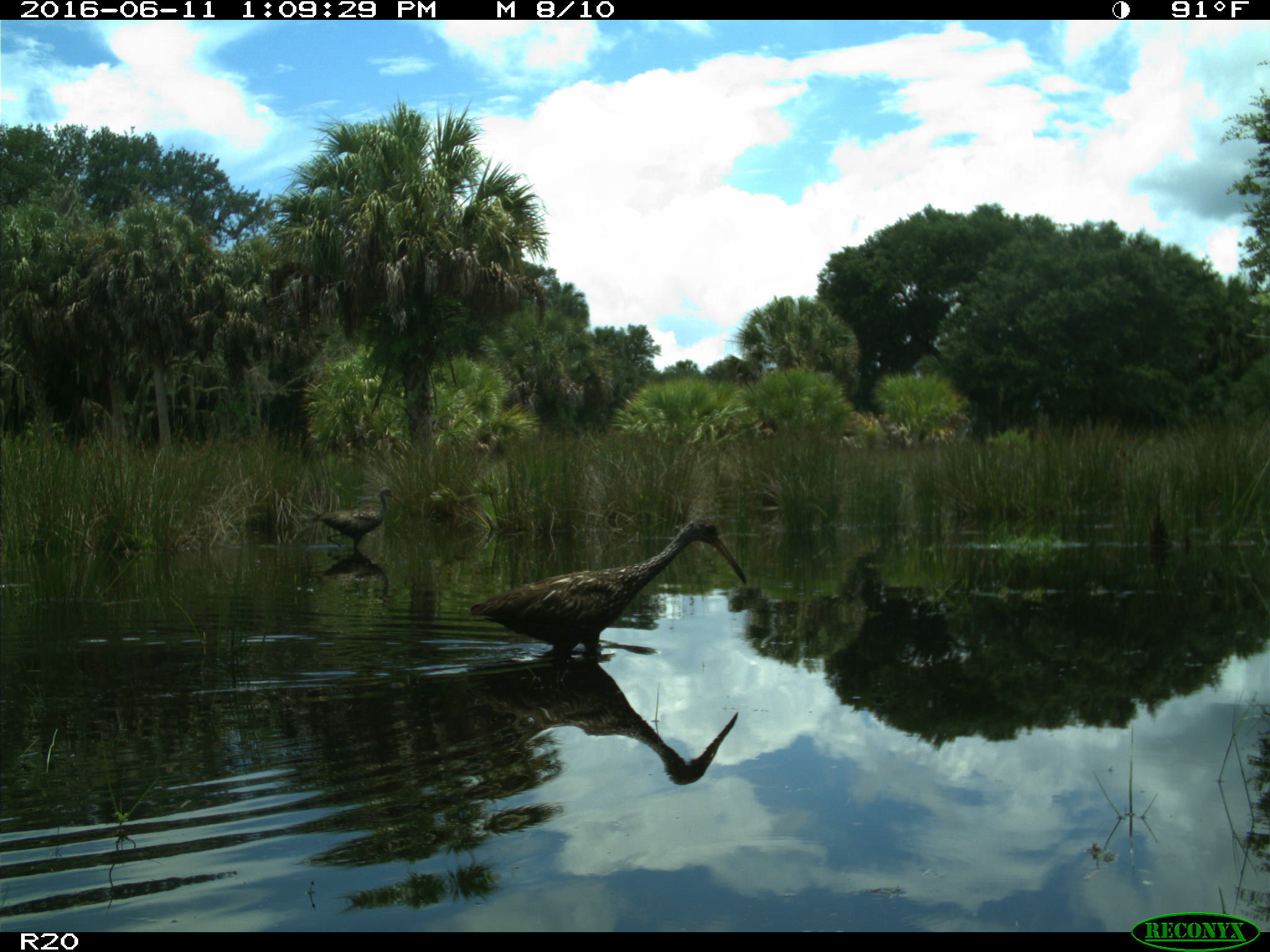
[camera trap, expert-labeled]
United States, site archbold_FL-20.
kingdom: Animalia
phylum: Chordata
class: Aves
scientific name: Aves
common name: birds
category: unidentified bird